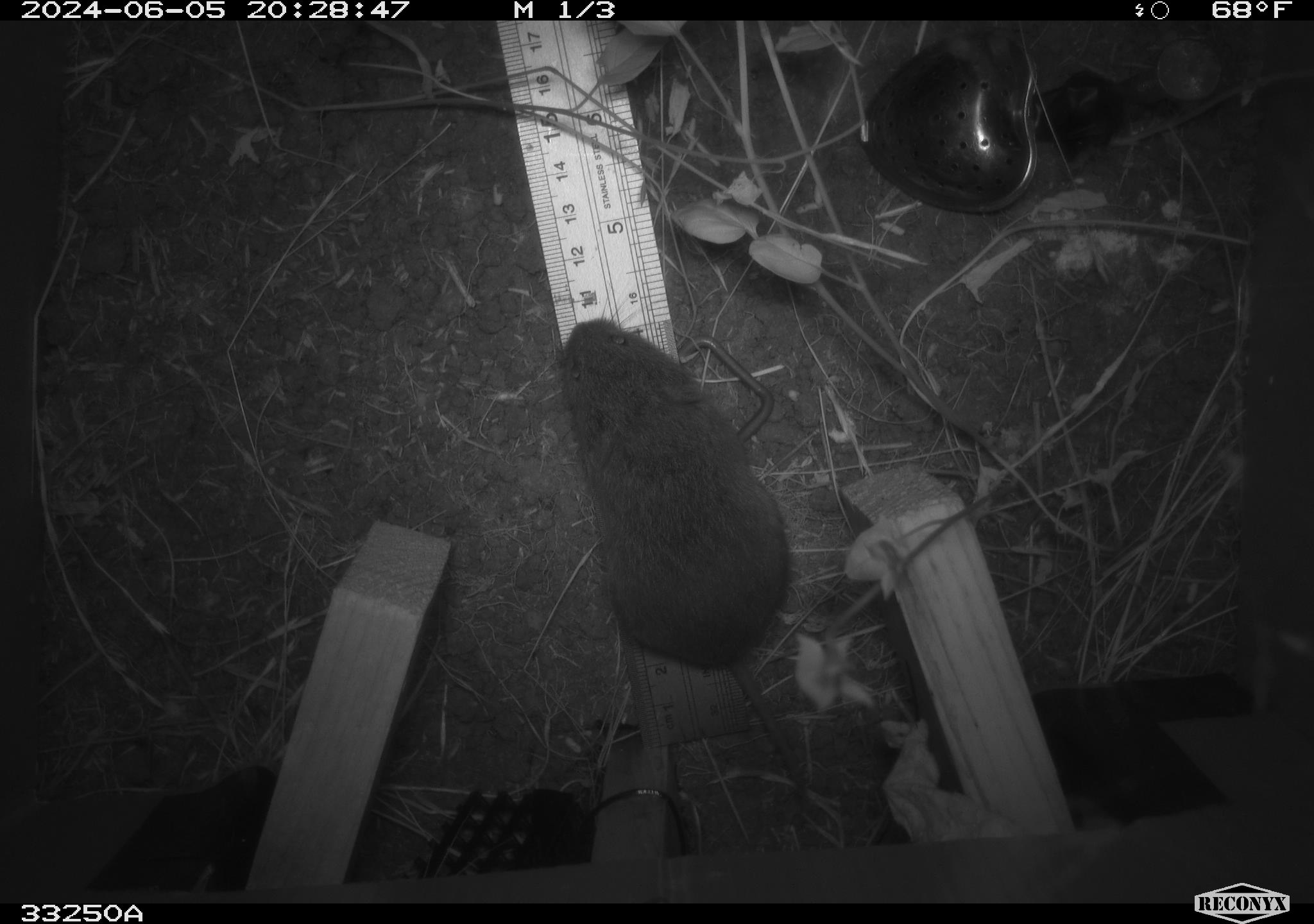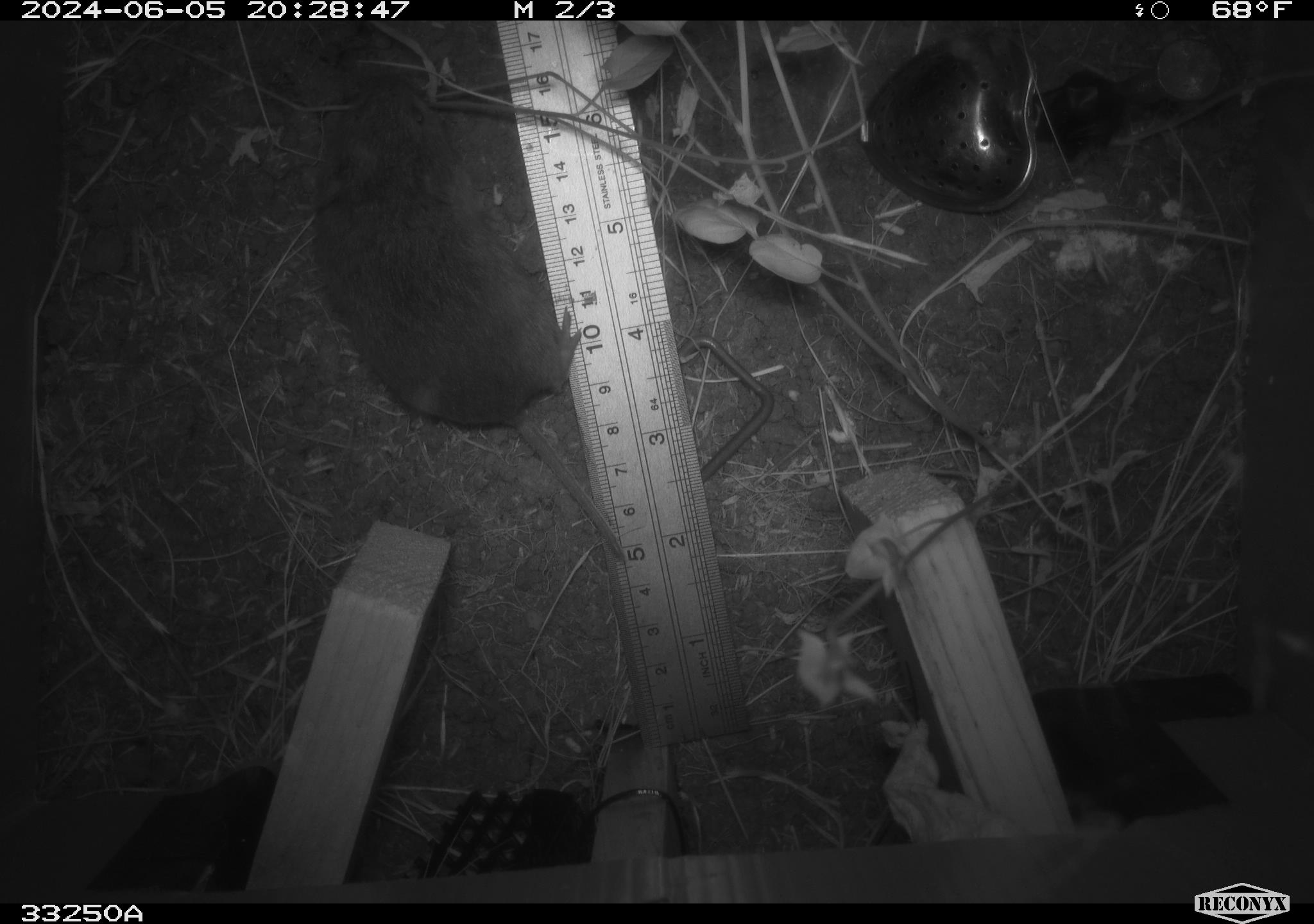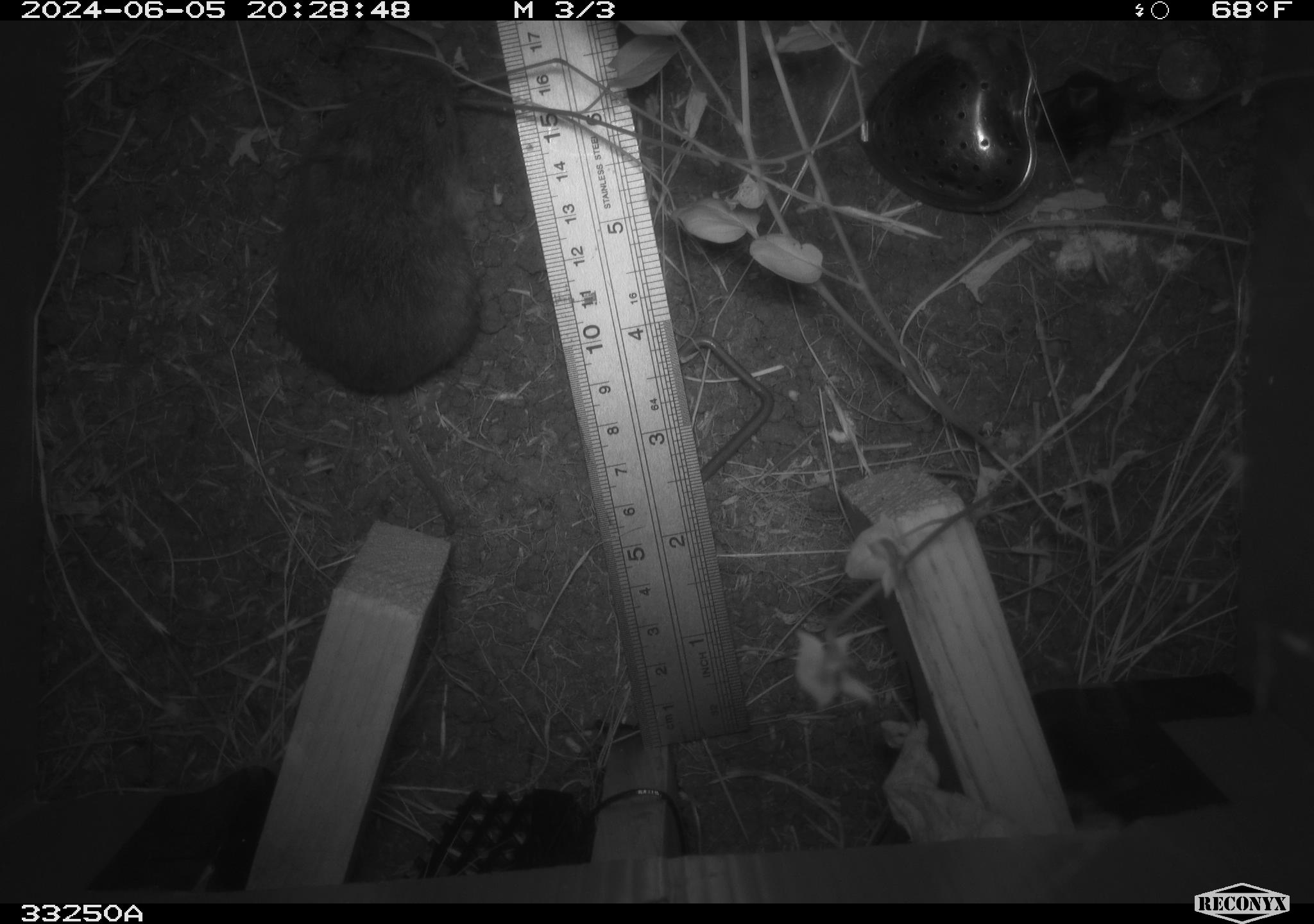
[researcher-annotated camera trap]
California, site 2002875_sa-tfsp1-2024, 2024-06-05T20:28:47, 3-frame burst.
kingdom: Animalia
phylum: Chordata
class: Mammalia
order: Rodentia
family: Cricetidae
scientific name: Arvicolinae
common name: voles, lemmings, and muskrats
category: arvicolinae subfamily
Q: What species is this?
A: Arvicolinae subfamily (voles, lemmings, and muskrats) (Arvicolinae).